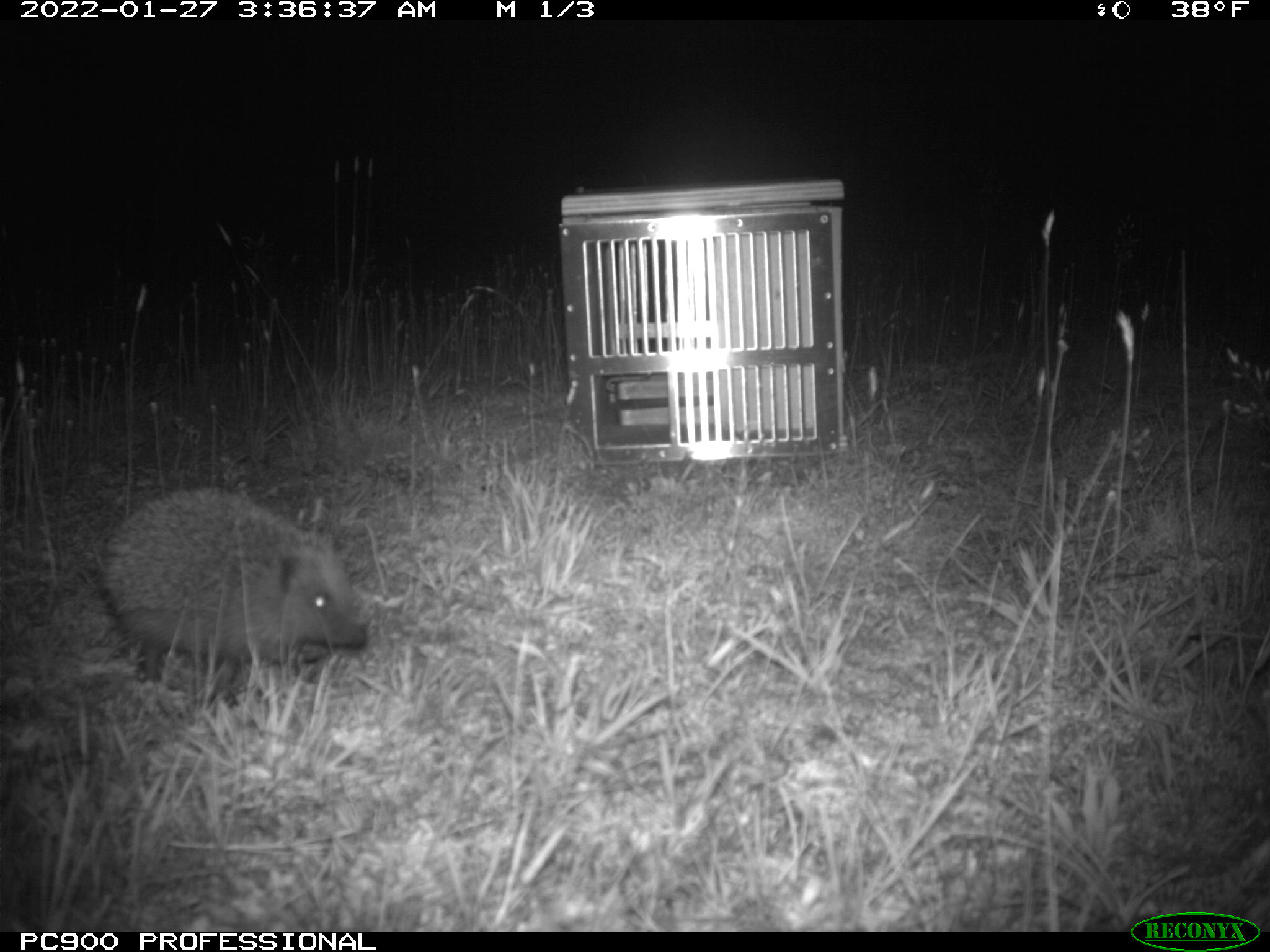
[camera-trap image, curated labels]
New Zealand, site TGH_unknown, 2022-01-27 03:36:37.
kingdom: Animalia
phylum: Chordata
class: Mammalia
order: Eulipotyphla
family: Erinaceidae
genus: Erinaceus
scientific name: Erinaceus europaeus europaeus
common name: european hedgehog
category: hedgehog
Hedgehog (european hedgehog) (Erinaceus europaeus europaeus).